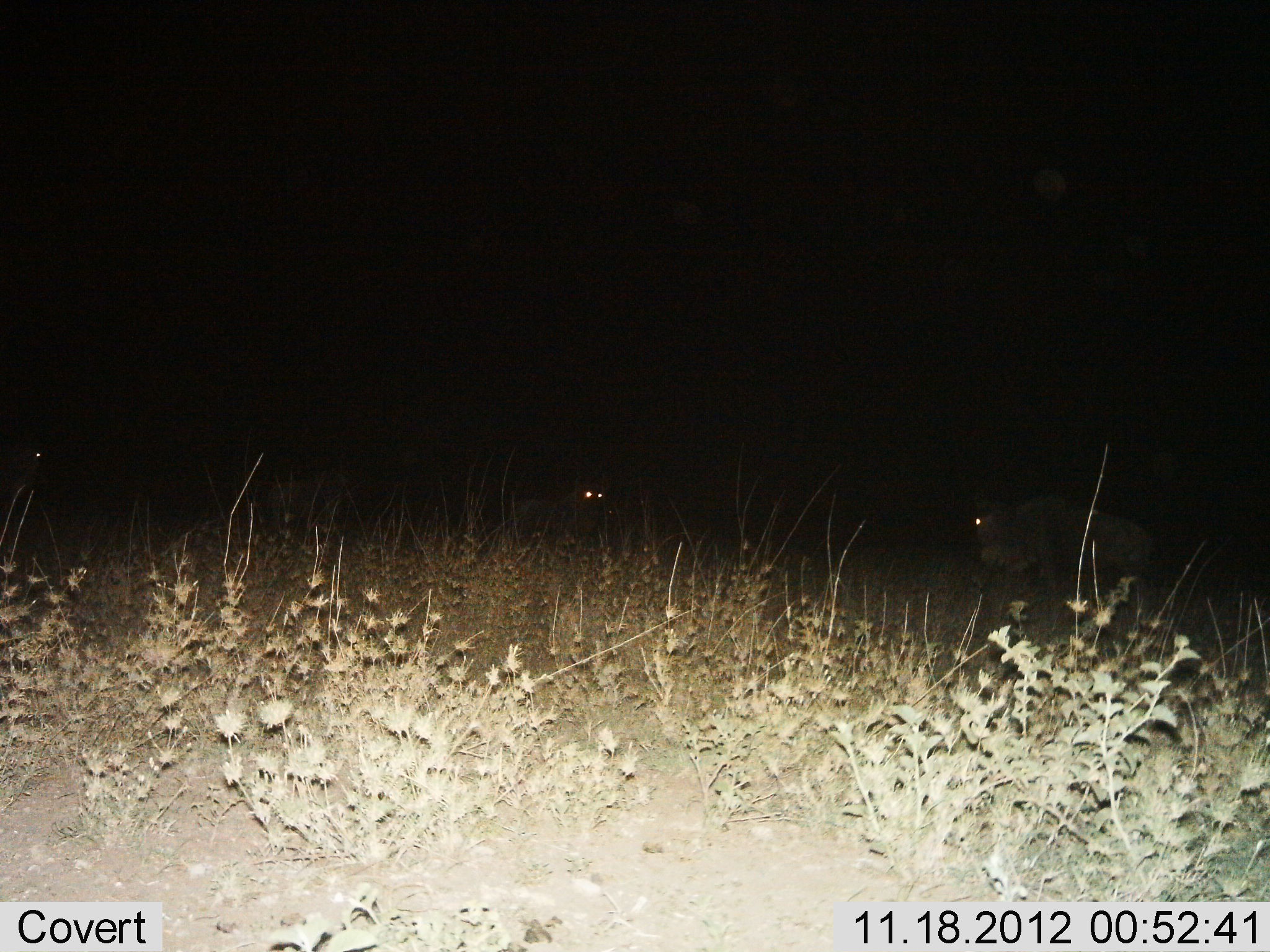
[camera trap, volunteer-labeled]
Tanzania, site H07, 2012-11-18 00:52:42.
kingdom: Animalia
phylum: Chordata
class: Mammalia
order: Artiodactyla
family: Bovidae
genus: Connochaetes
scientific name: Connochaetes taurinus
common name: blue wildebeest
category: wildebeest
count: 3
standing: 67%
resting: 8%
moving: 25%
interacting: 0%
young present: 0%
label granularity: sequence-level